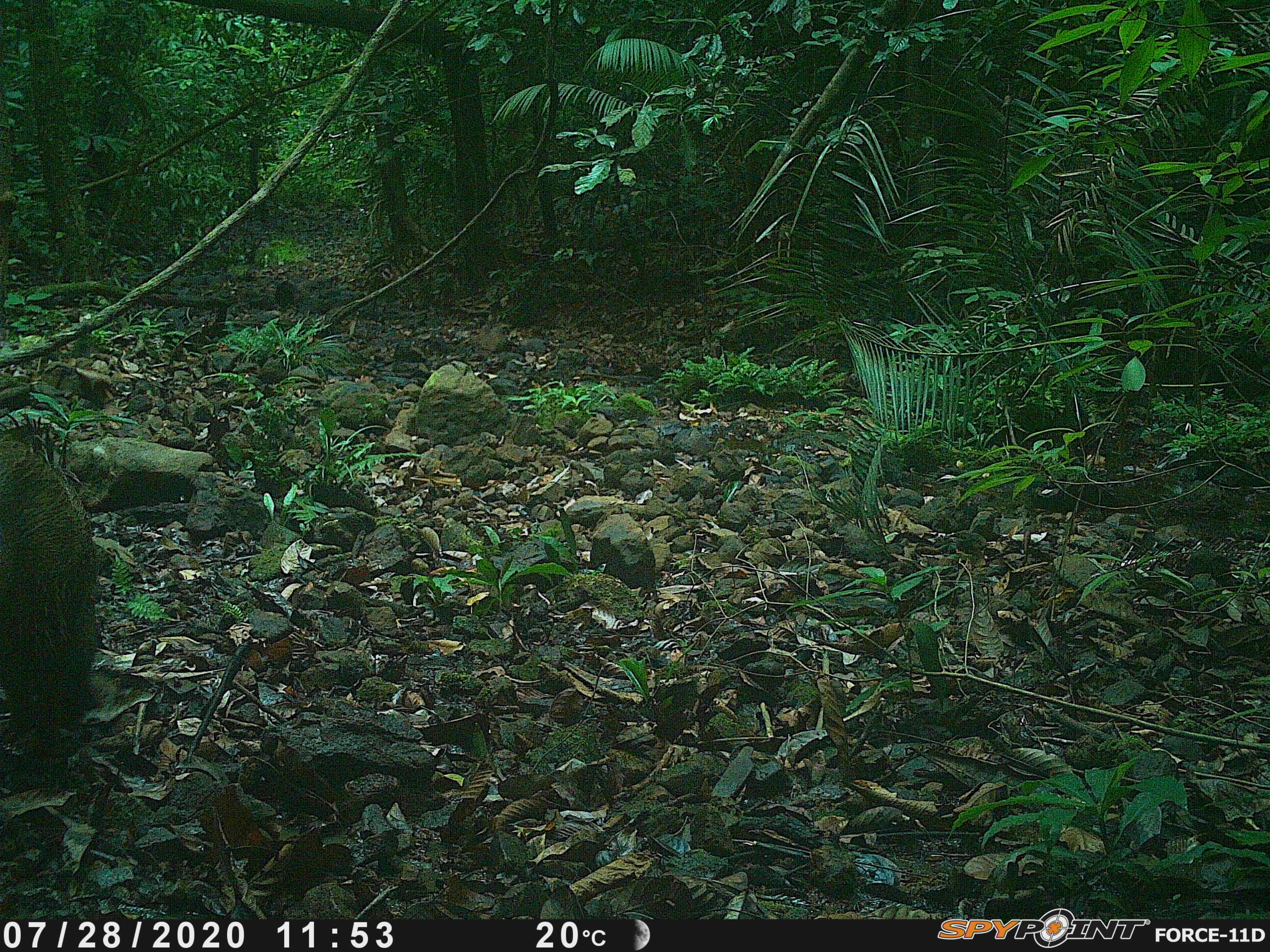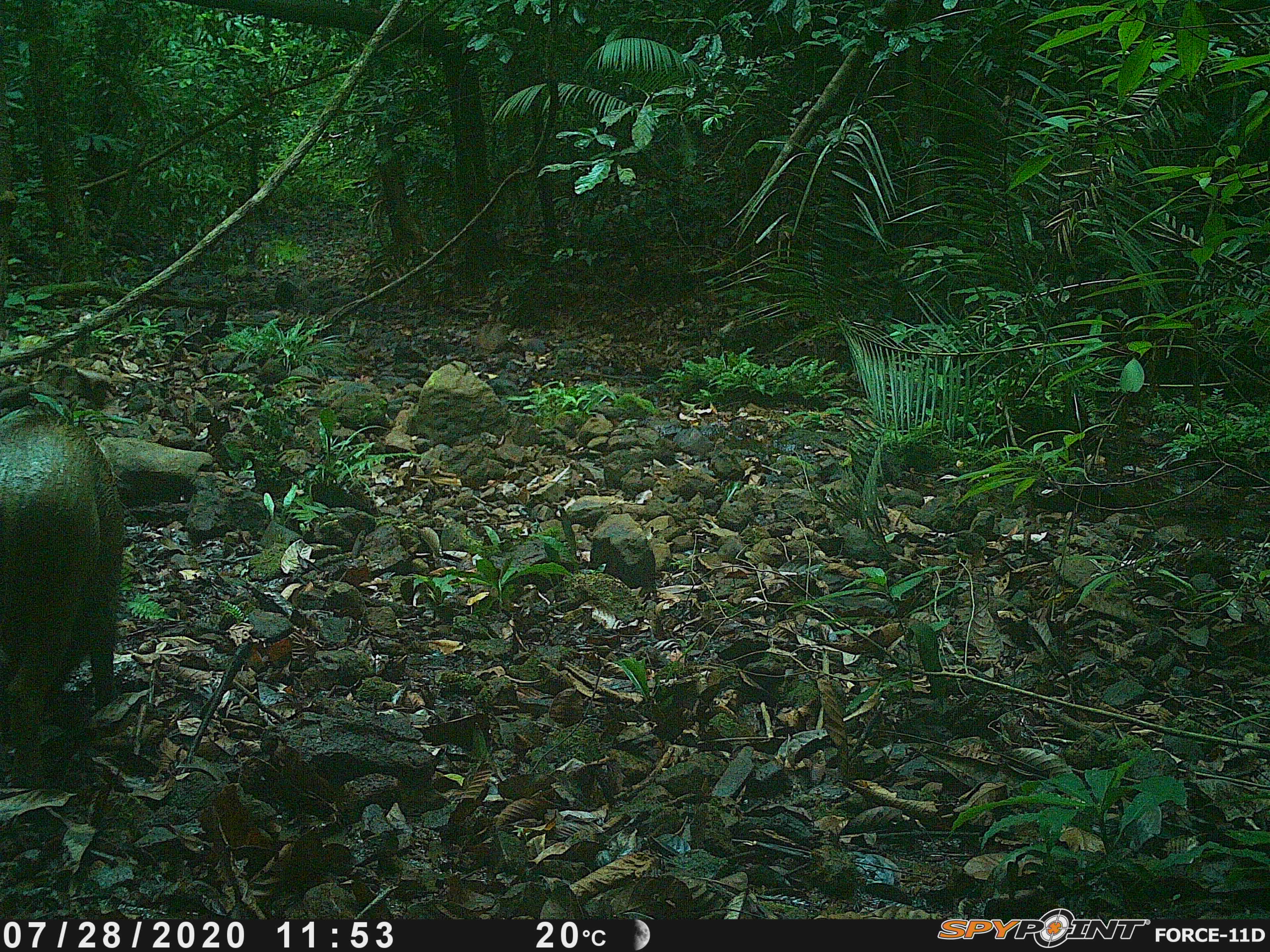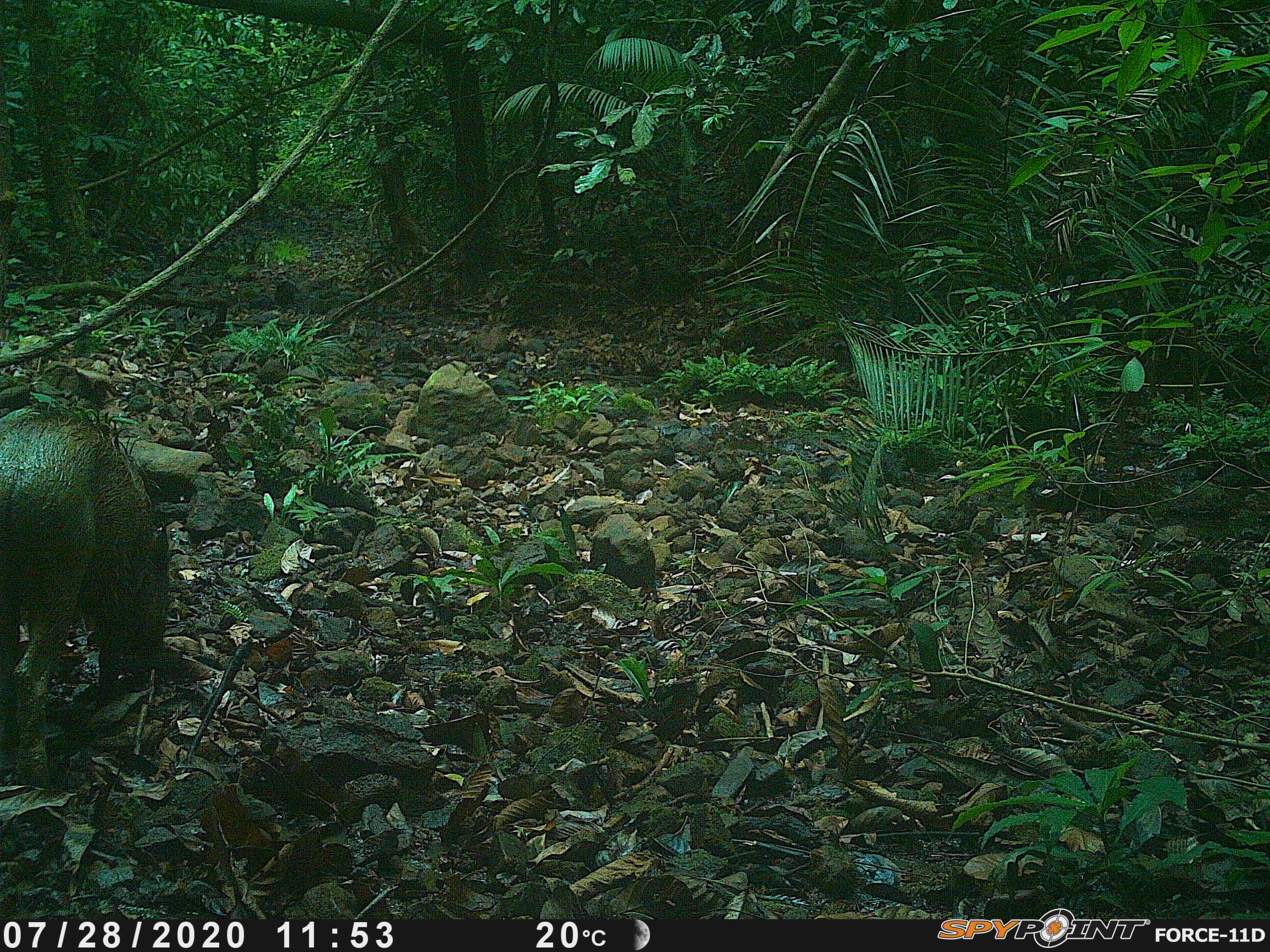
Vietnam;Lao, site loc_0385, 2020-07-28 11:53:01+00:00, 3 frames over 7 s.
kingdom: Animalia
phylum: Chordata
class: Mammalia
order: Artiodactyla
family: Suidae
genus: Sus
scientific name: Sus scrofa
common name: eurasian wild pig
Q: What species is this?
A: Eurasian wild pig (Sus scrofa).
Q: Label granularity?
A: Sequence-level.